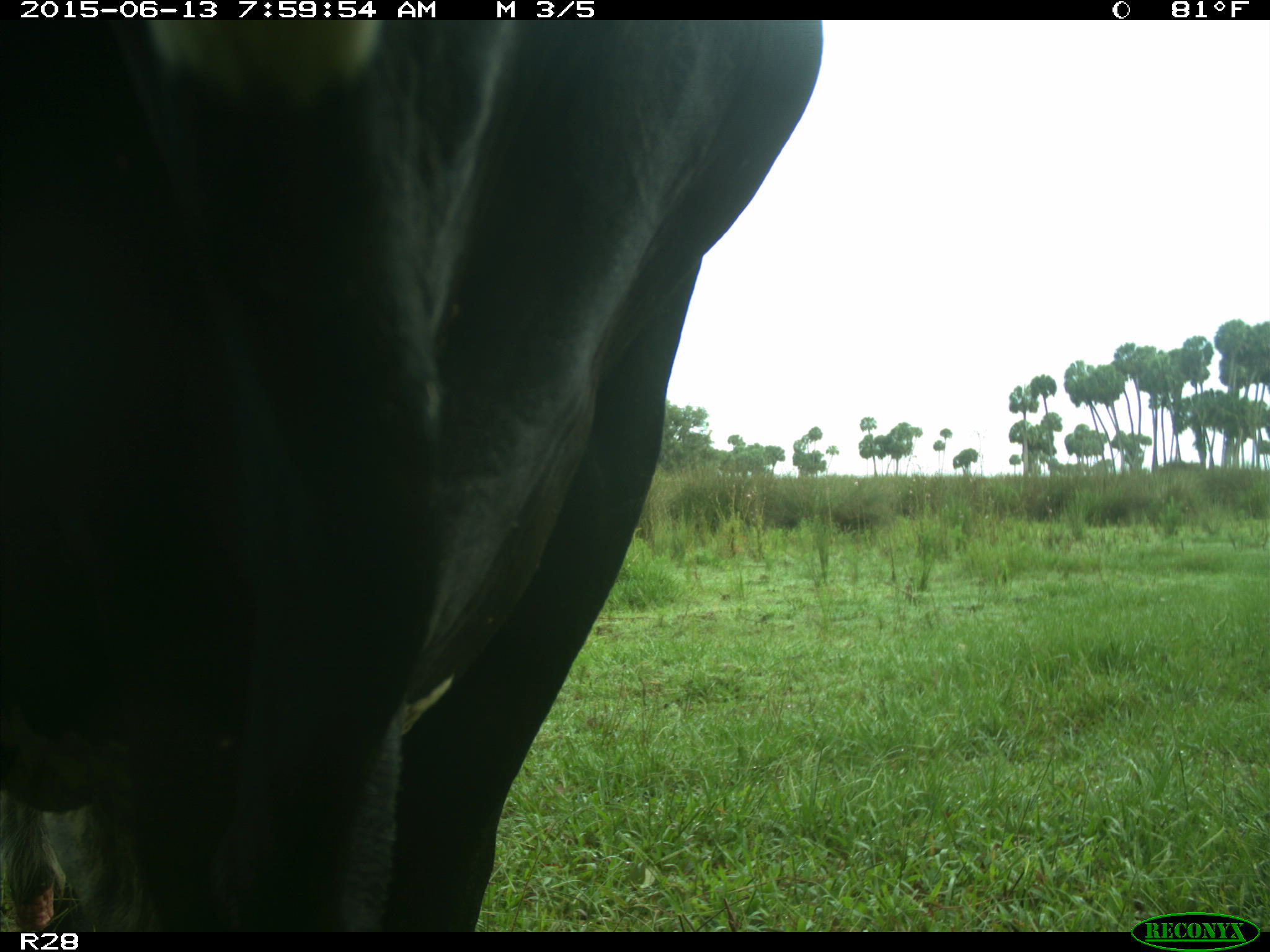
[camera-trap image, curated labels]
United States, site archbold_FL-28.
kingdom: Animalia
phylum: Chordata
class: Mammalia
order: Artiodactyla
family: Bovidae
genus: Bos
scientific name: Bos taurus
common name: domestic cow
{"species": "Bos taurus (domestic cow)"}